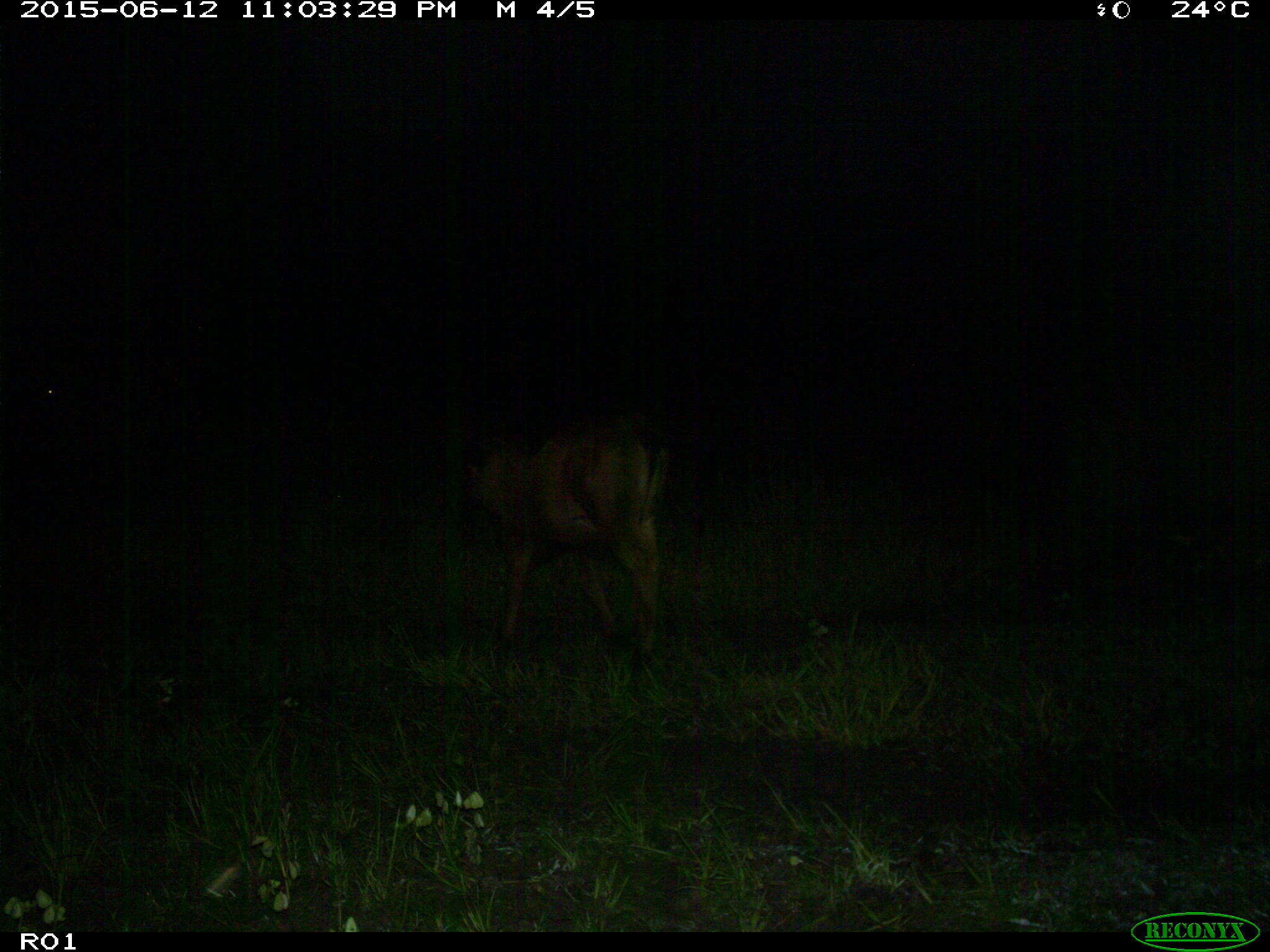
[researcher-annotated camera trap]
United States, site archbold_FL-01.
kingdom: Animalia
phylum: Chordata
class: Mammalia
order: Artiodactyla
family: Bovidae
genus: Bos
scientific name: Bos taurus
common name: domestic cow